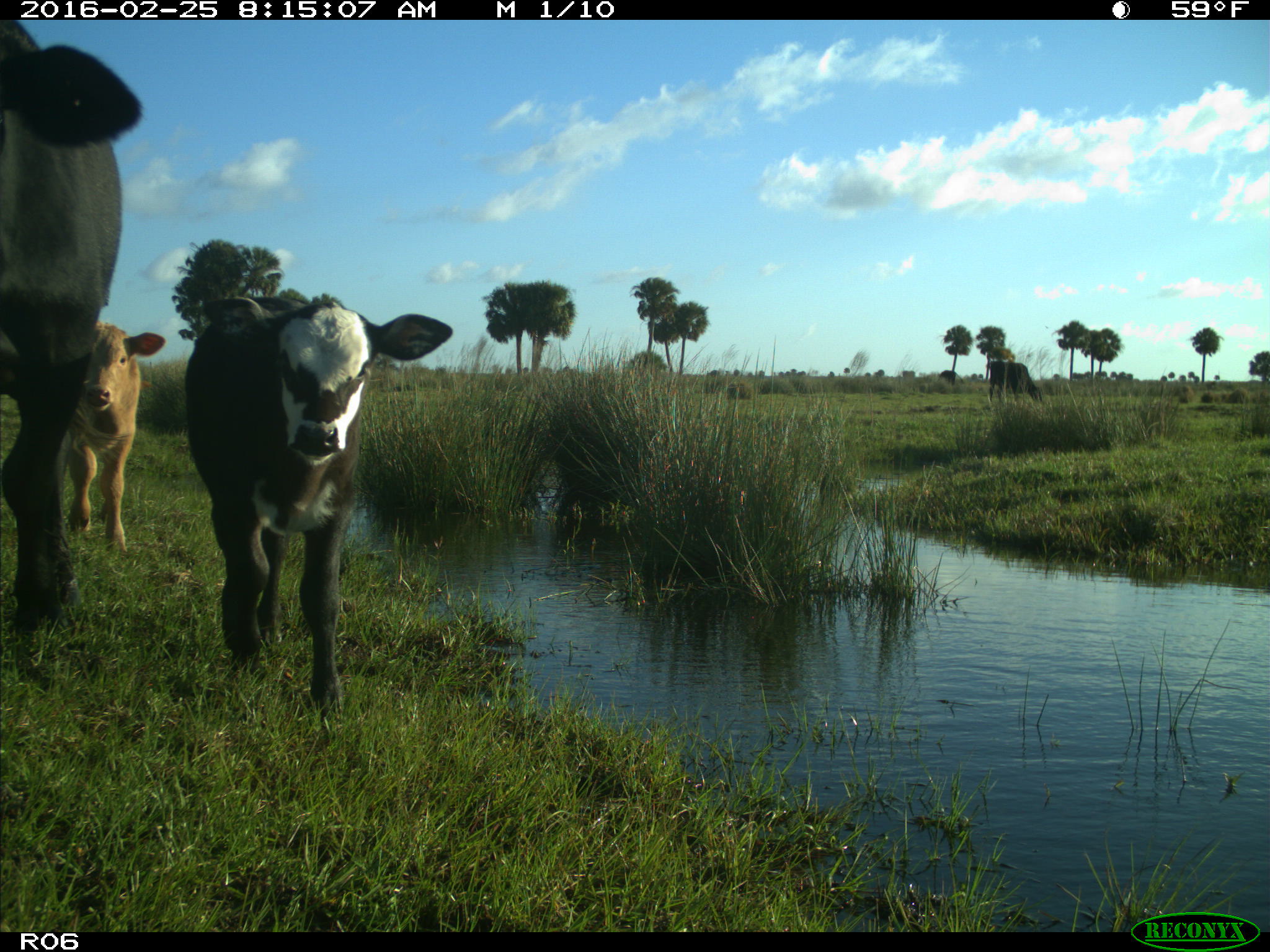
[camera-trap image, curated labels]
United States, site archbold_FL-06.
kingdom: Animalia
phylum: Chordata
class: Mammalia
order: Artiodactyla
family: Bovidae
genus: Bos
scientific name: Bos taurus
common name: domestic cow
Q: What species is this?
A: Bos taurus (domestic cow).